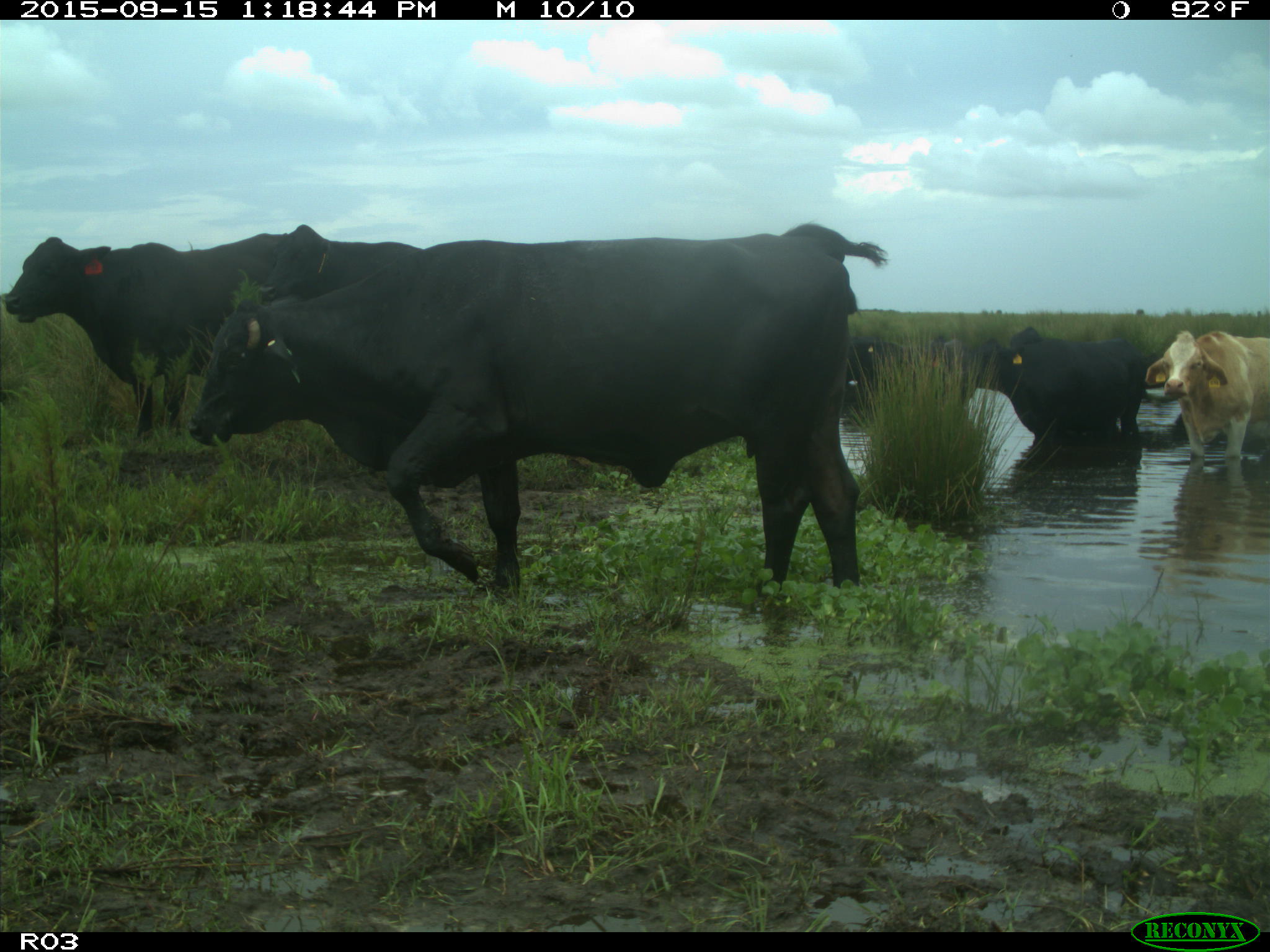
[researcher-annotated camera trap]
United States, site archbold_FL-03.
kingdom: Animalia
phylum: Chordata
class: Mammalia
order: Artiodactyla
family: Bovidae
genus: Bos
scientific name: Bos taurus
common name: domestic cow